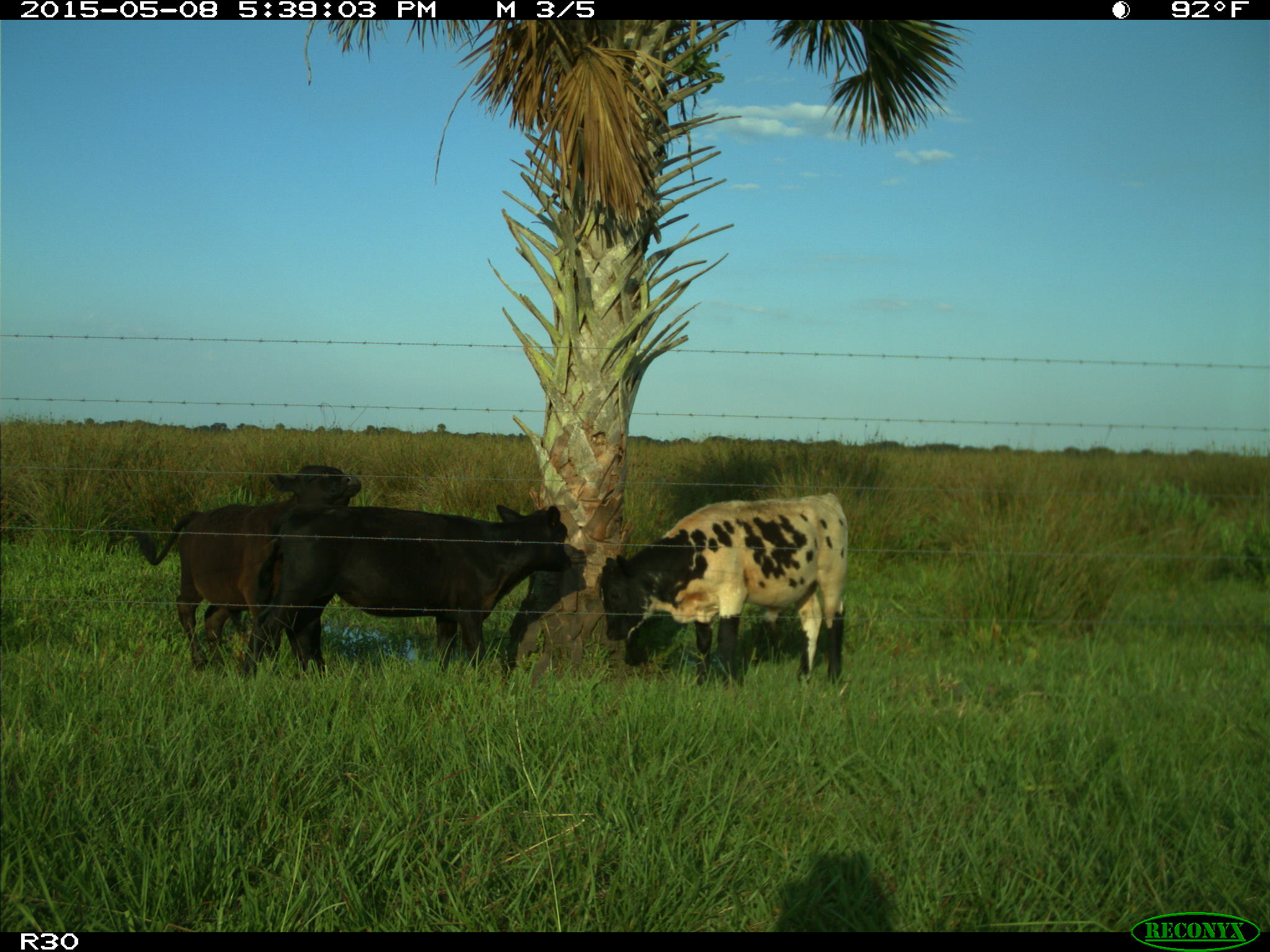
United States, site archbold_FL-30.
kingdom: Animalia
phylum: Chordata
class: Mammalia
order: Artiodactyla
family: Bovidae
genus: Bos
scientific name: Bos taurus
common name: domestic cow